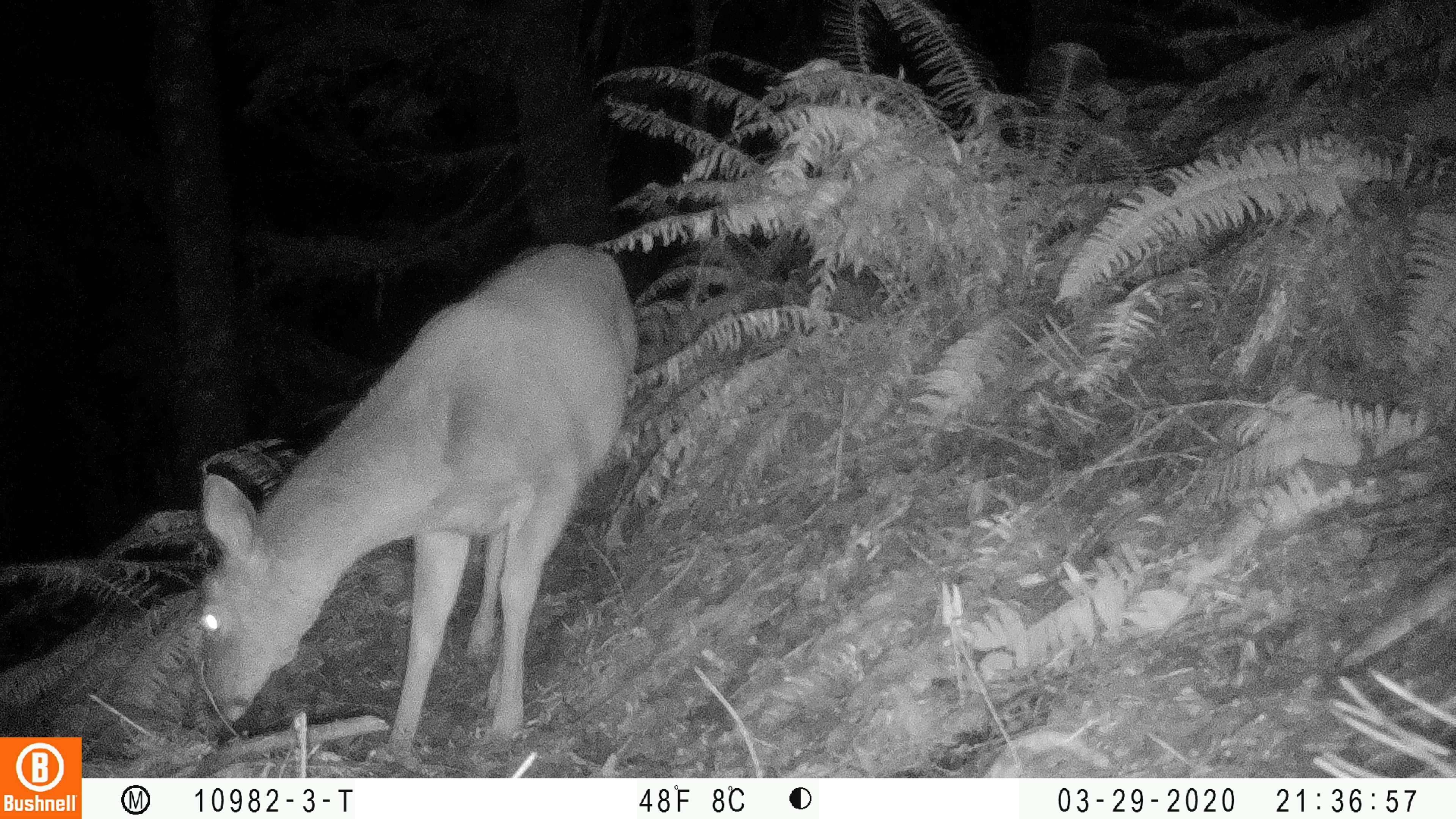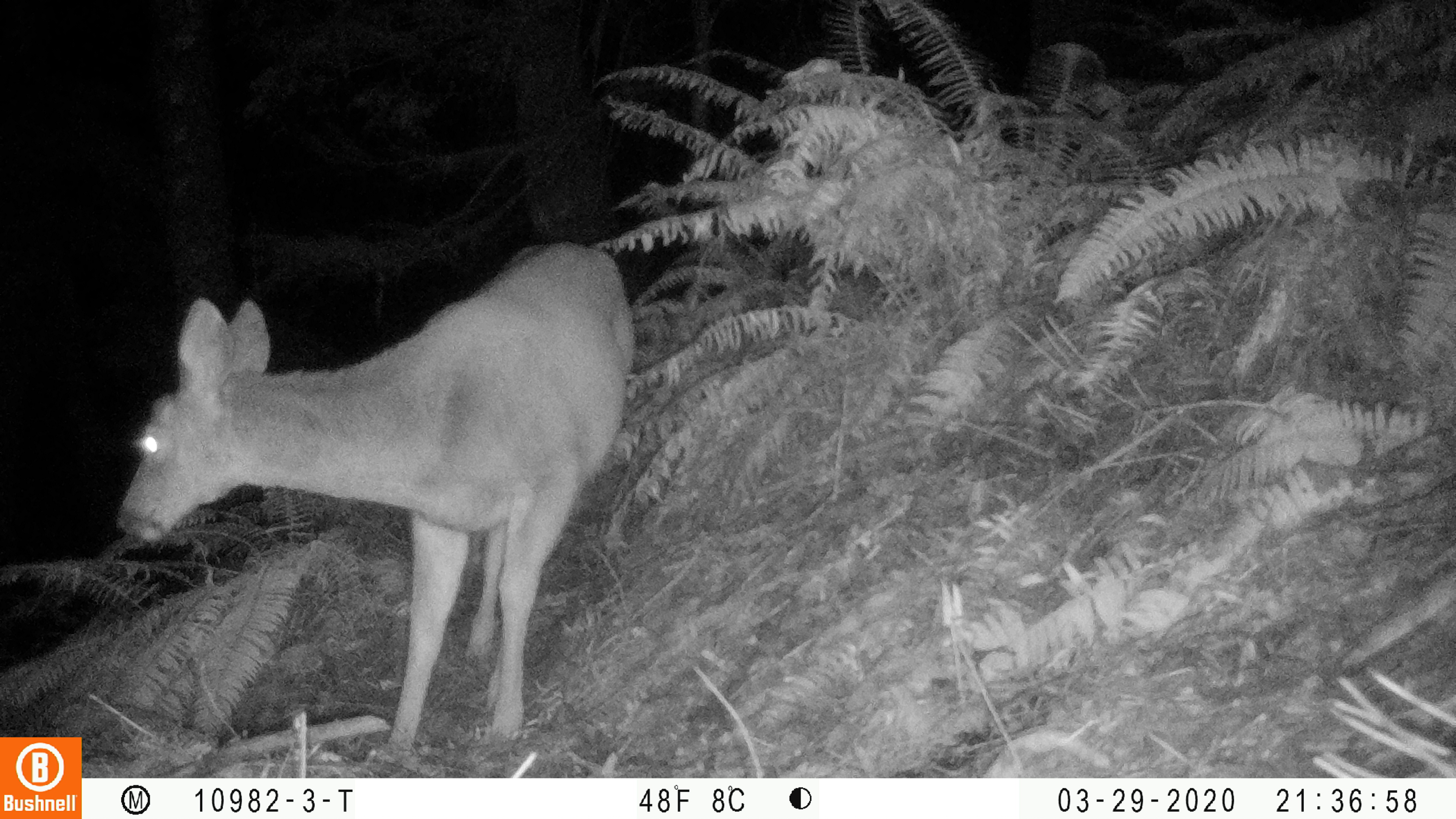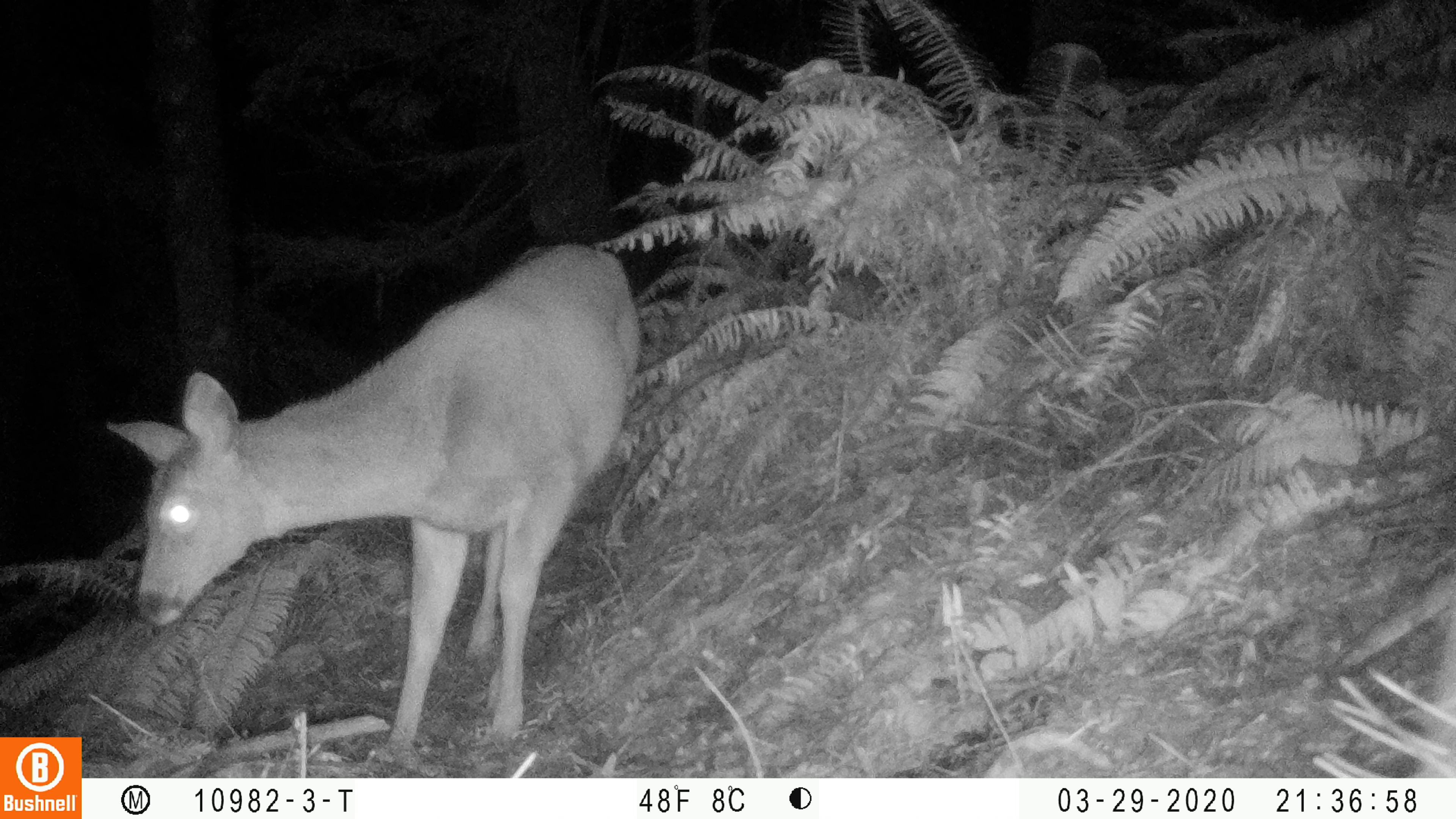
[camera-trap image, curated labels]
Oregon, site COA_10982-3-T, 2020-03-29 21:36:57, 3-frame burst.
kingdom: Animalia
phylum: Chordata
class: Mammalia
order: Artiodactyla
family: Cervidae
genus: Odocoileus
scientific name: Odocoileus hemionus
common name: black-tailed deer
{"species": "black-tailed deer (Odocoileus hemionus)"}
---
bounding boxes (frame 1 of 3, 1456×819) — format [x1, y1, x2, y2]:
black-tailed deer: [179, 228, 641, 757]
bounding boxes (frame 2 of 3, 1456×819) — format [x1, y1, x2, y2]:
black-tailed deer: [108, 222, 637, 757]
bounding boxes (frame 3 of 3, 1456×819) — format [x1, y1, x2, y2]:
black-tailed deer: [97, 234, 645, 751]